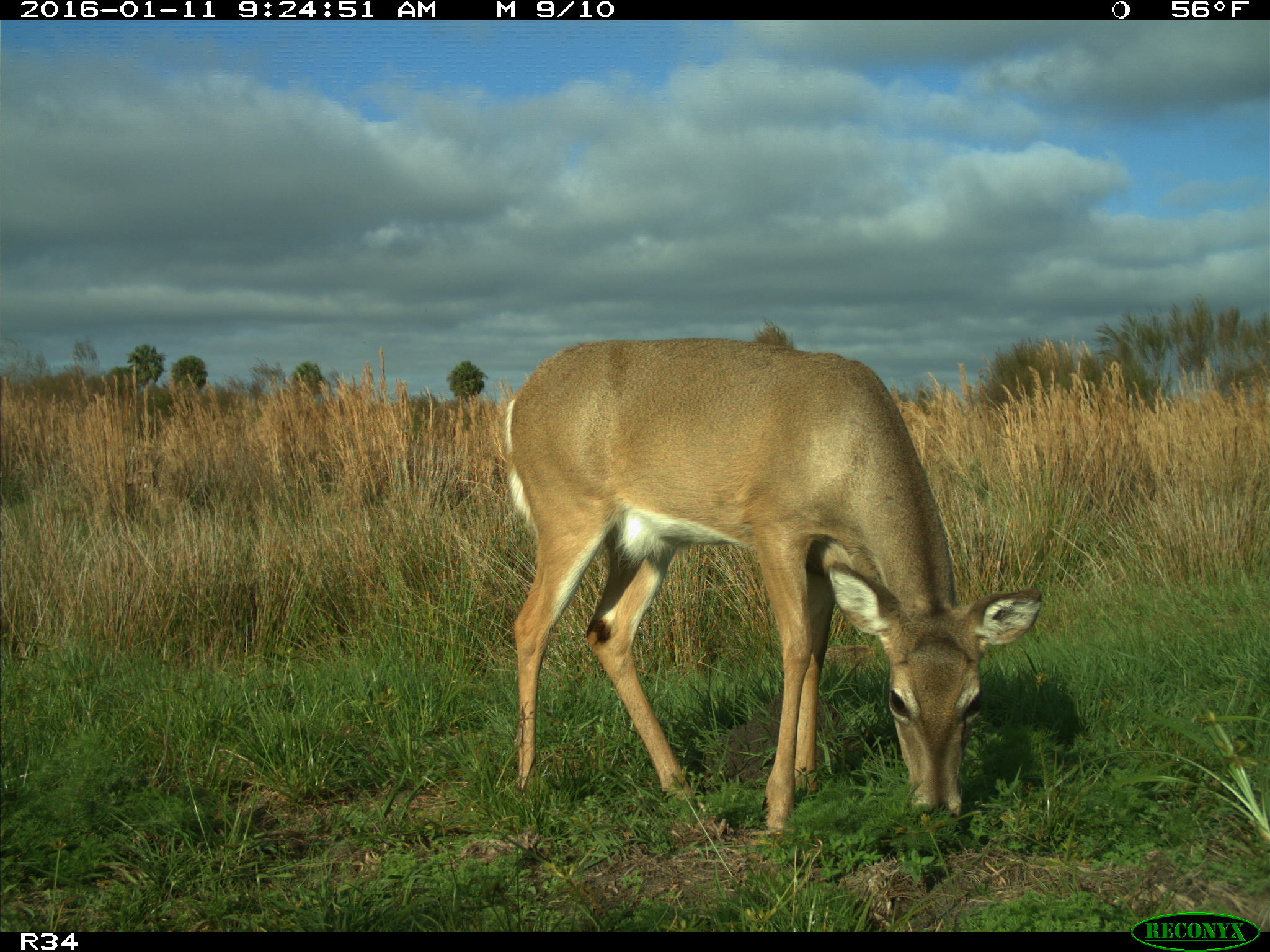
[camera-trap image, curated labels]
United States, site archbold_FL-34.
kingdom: Animalia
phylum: Chordata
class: Mammalia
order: Artiodactyla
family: Cervidae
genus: Odocoileus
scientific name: Odocoileus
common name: deer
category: unidentified deer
Unidentified deer (deer) (Odocoileus).